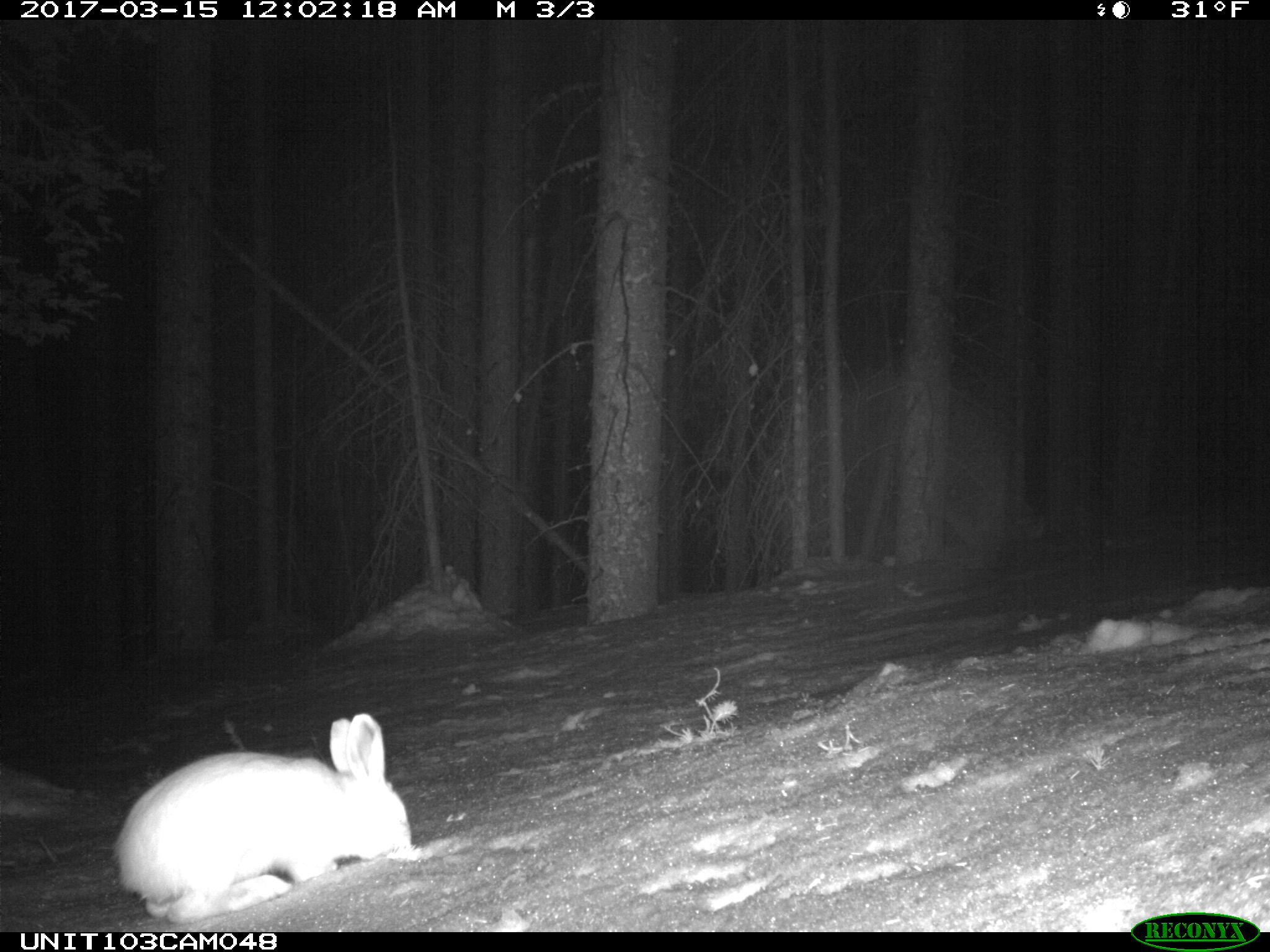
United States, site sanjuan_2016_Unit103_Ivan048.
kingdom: Animalia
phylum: Chordata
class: Mammalia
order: Lagomorpha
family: Leporidae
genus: Lepus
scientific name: Lepus americanus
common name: snowshoe hare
Lepus americanus (snowshoe hare).